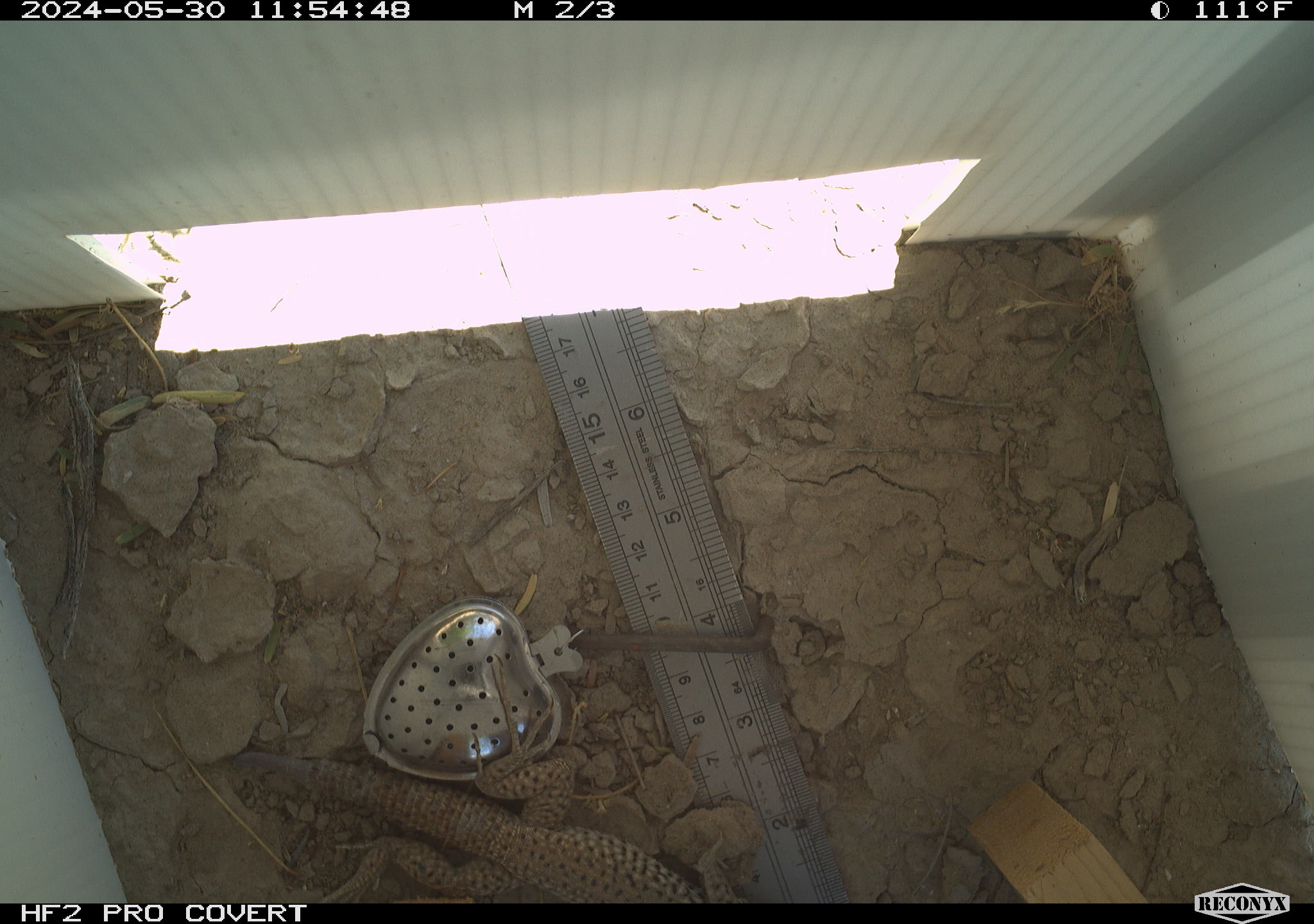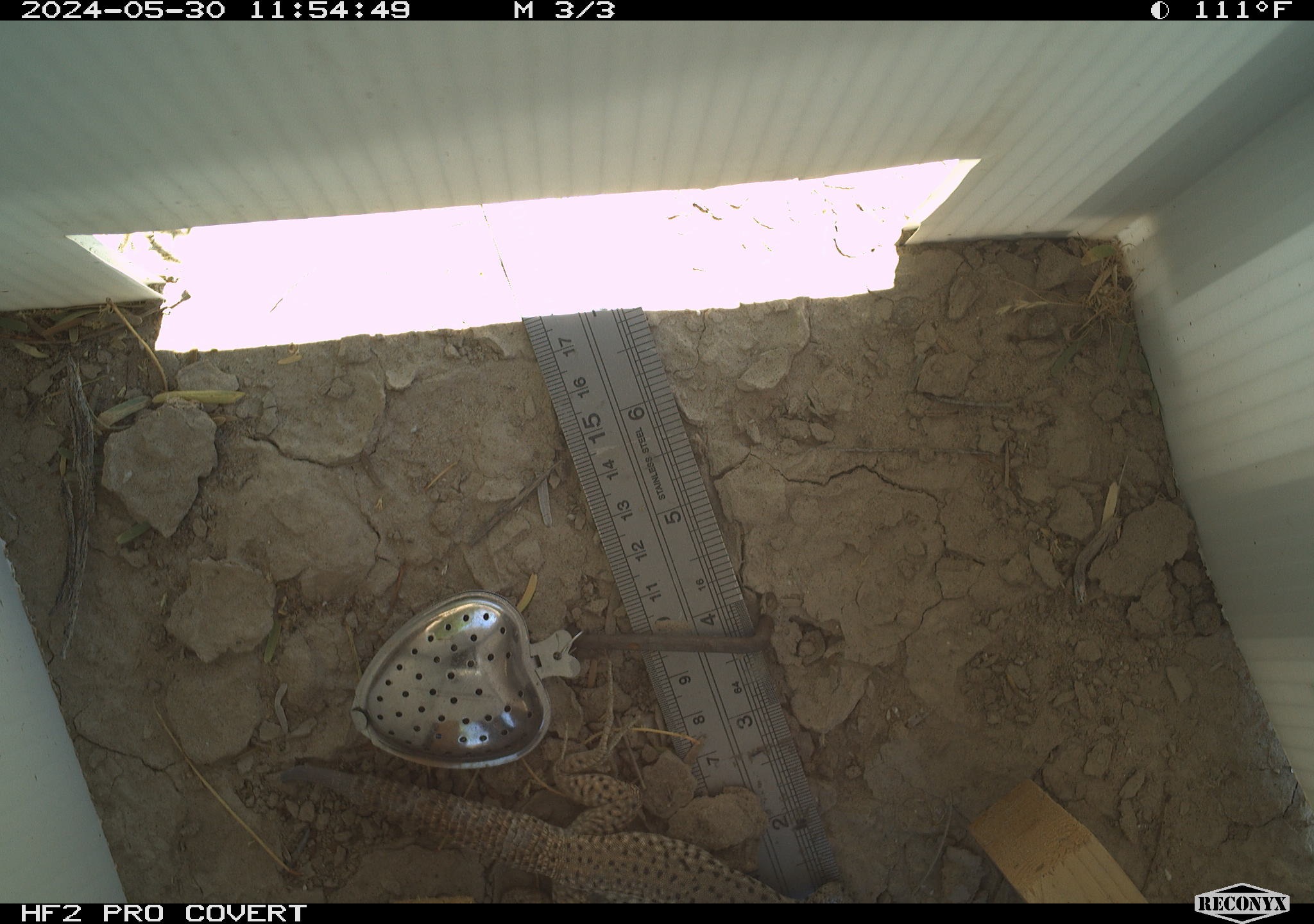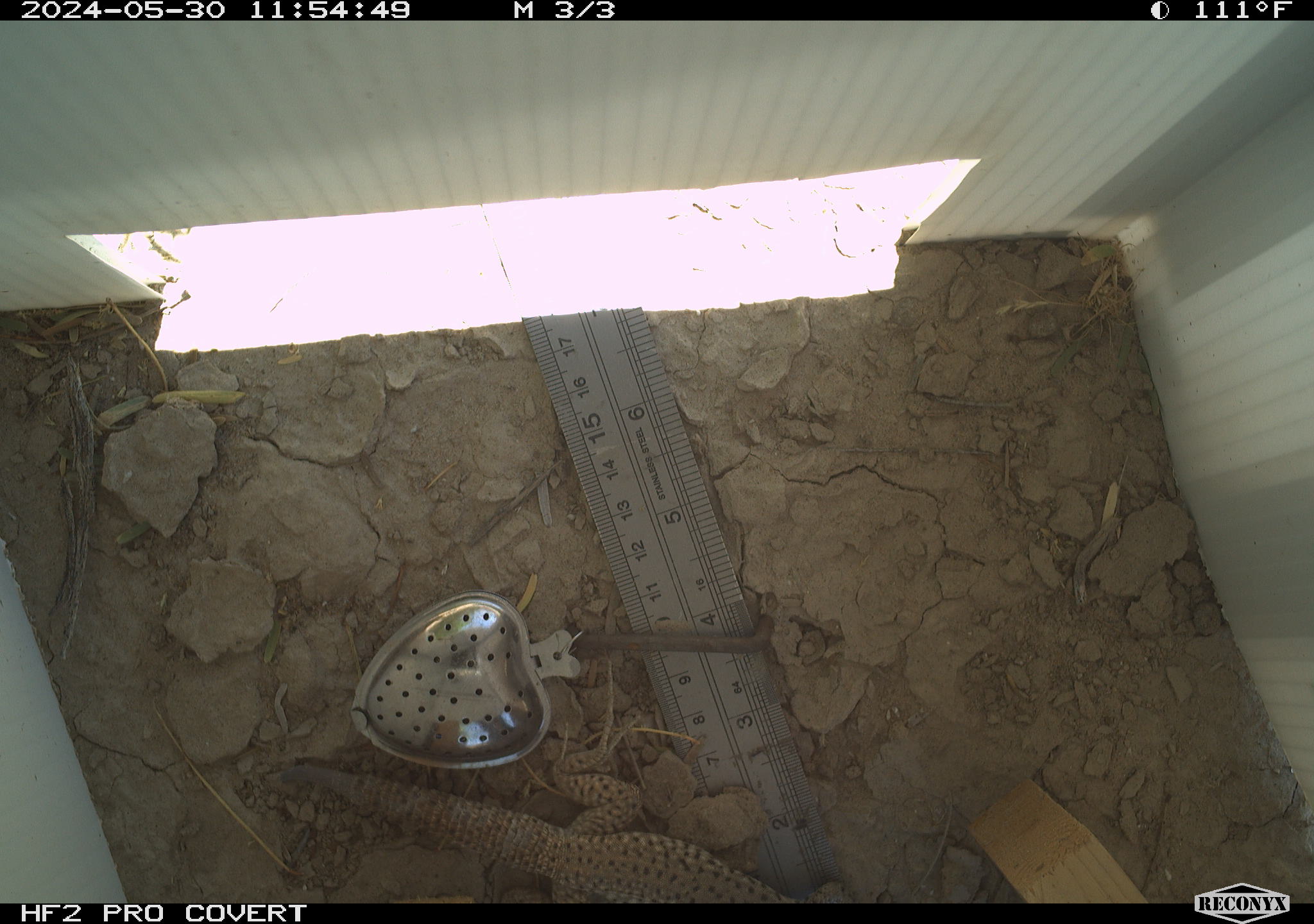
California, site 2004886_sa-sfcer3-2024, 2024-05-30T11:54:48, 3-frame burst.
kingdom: Animalia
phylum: Chordata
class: Reptilia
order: Squamata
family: Teiidae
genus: Aspidoscelis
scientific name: Aspidoscelis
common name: whiptail lizards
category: aspidoscelis species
Aspidoscelis species (whiptail lizards) (Aspidoscelis).